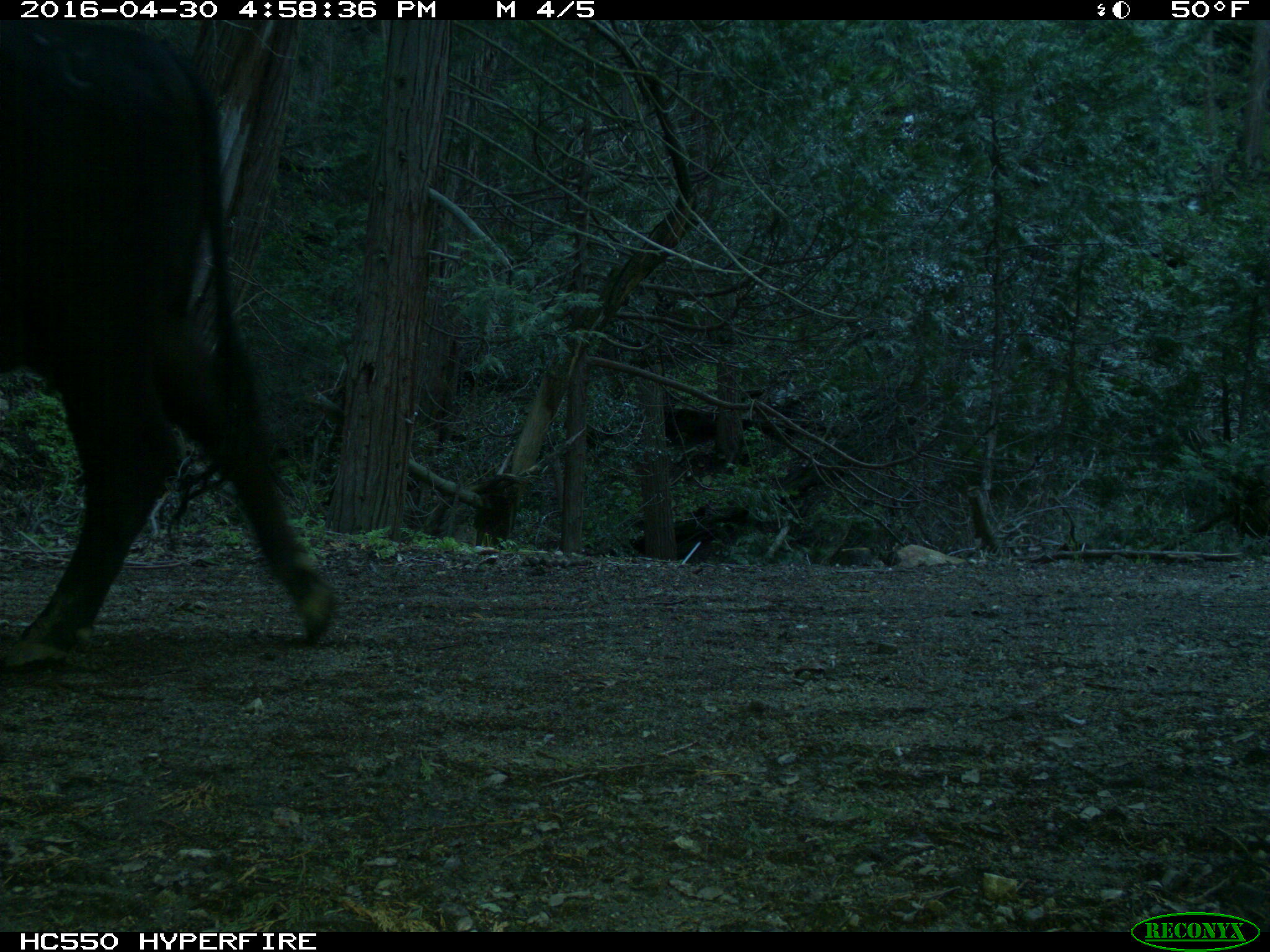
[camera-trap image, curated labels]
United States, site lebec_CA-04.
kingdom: Animalia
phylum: Chordata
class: Mammalia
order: Artiodactyla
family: Bovidae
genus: Bos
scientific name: Bos taurus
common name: domestic cow